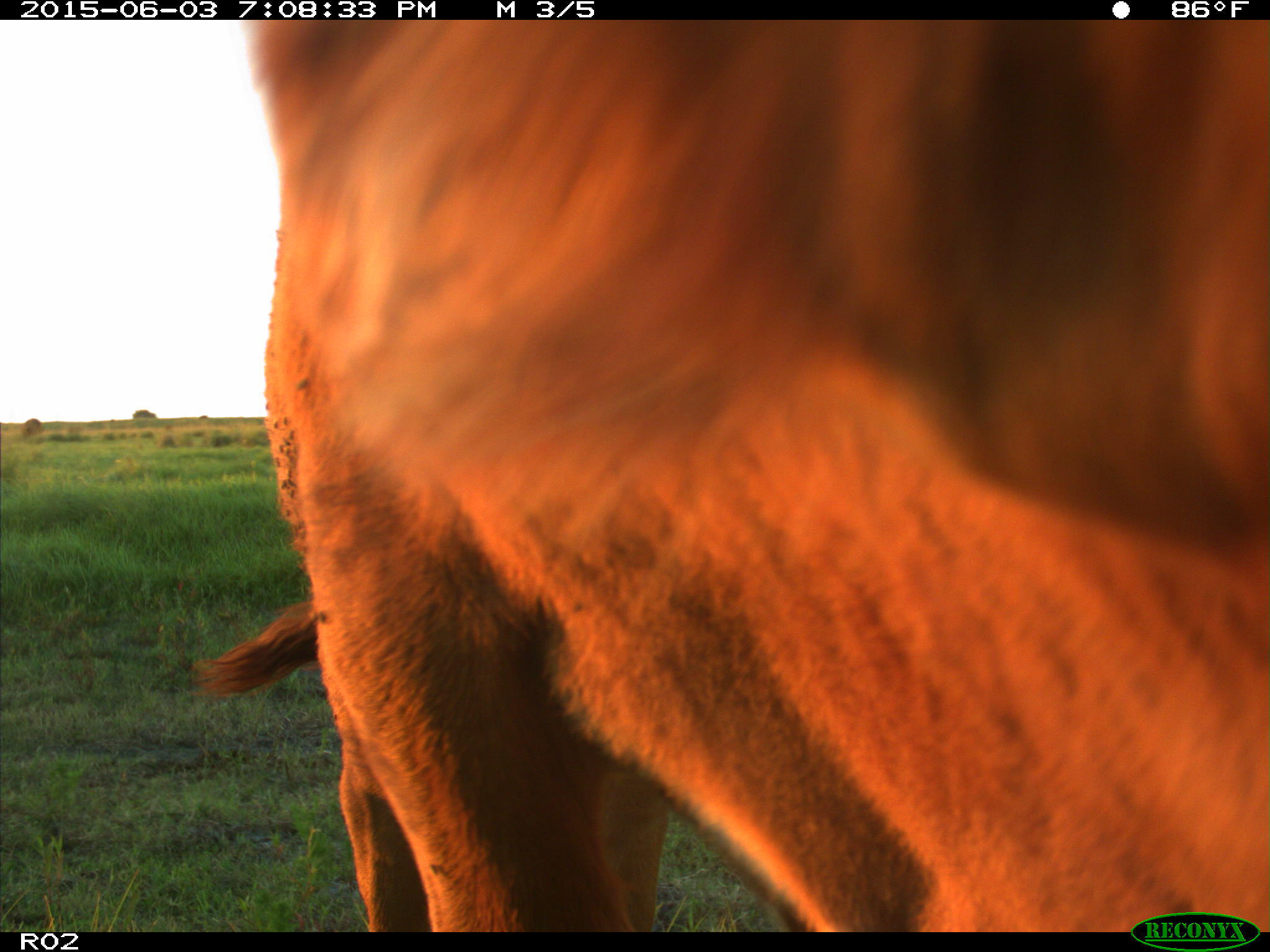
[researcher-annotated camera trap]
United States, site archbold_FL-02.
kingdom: Animalia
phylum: Chordata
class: Mammalia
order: Artiodactyla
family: Bovidae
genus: Bos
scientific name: Bos taurus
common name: domestic cow